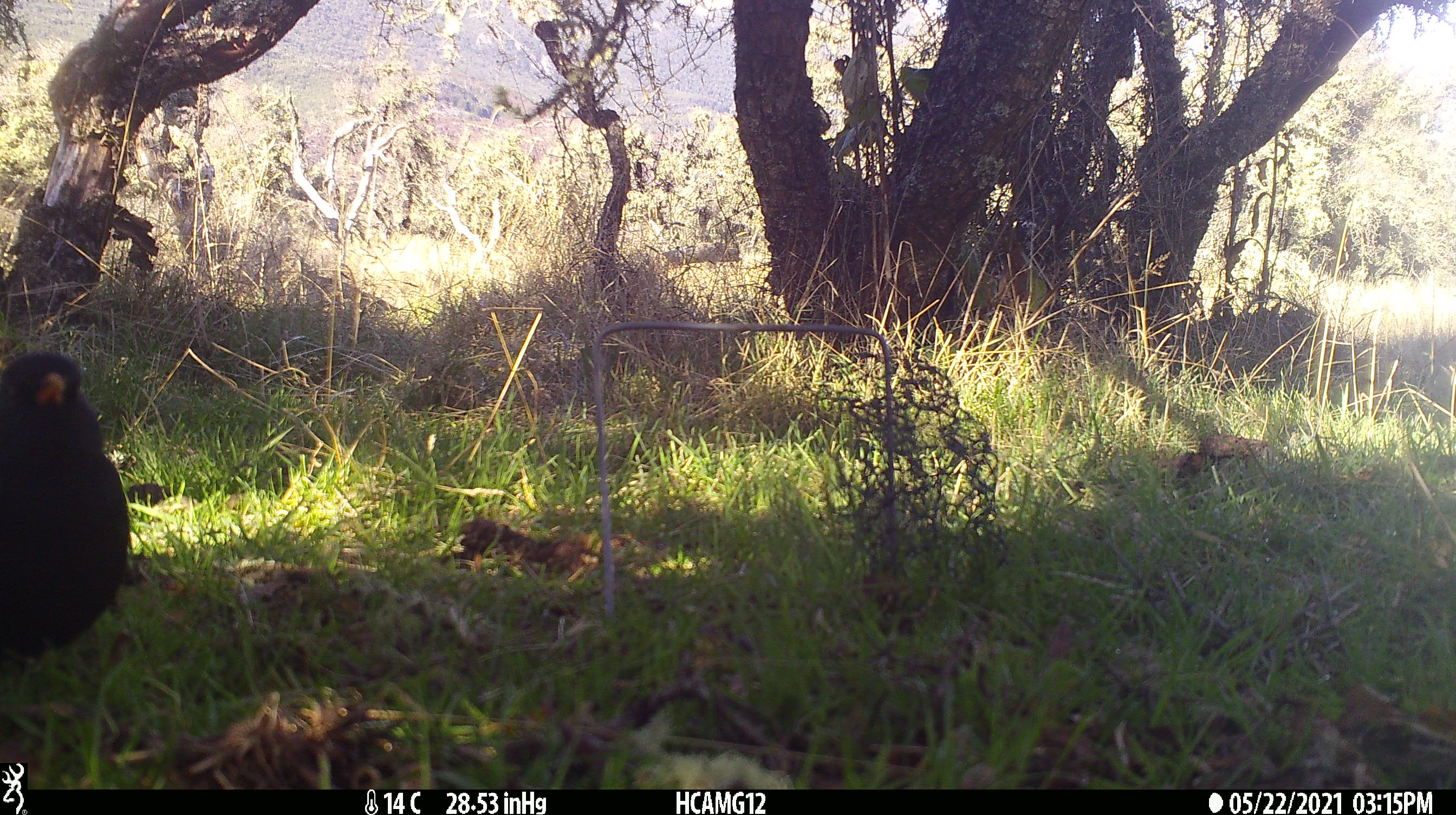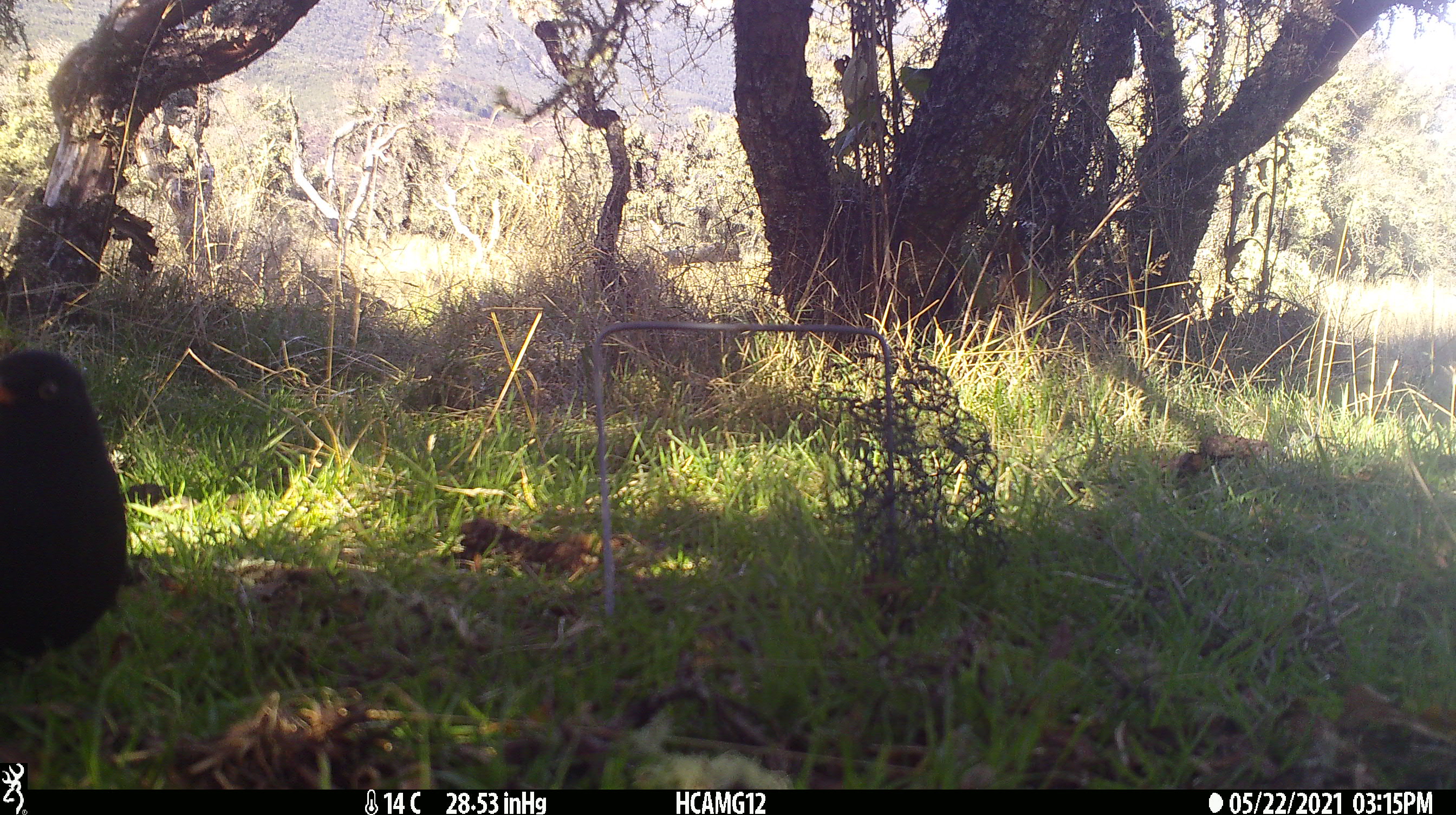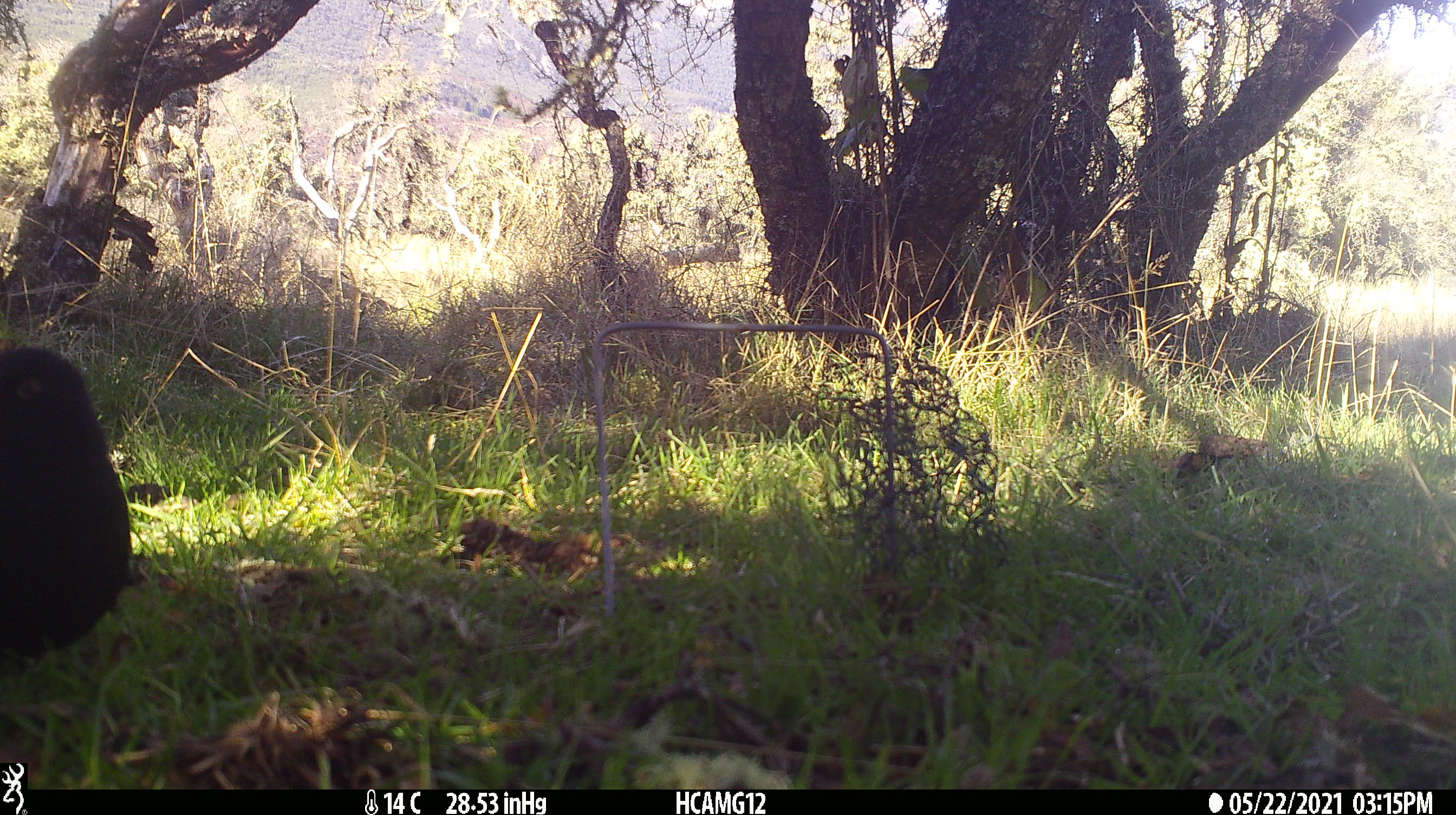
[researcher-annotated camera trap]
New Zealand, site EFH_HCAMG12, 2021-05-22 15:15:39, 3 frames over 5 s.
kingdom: Animalia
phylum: Chordata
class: Aves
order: Passeriformes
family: Turdidae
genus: Turdus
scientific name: Turdus merula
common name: eurasian blackbird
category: blackbird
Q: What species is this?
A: Blackbird (eurasian blackbird) (Turdus merula).